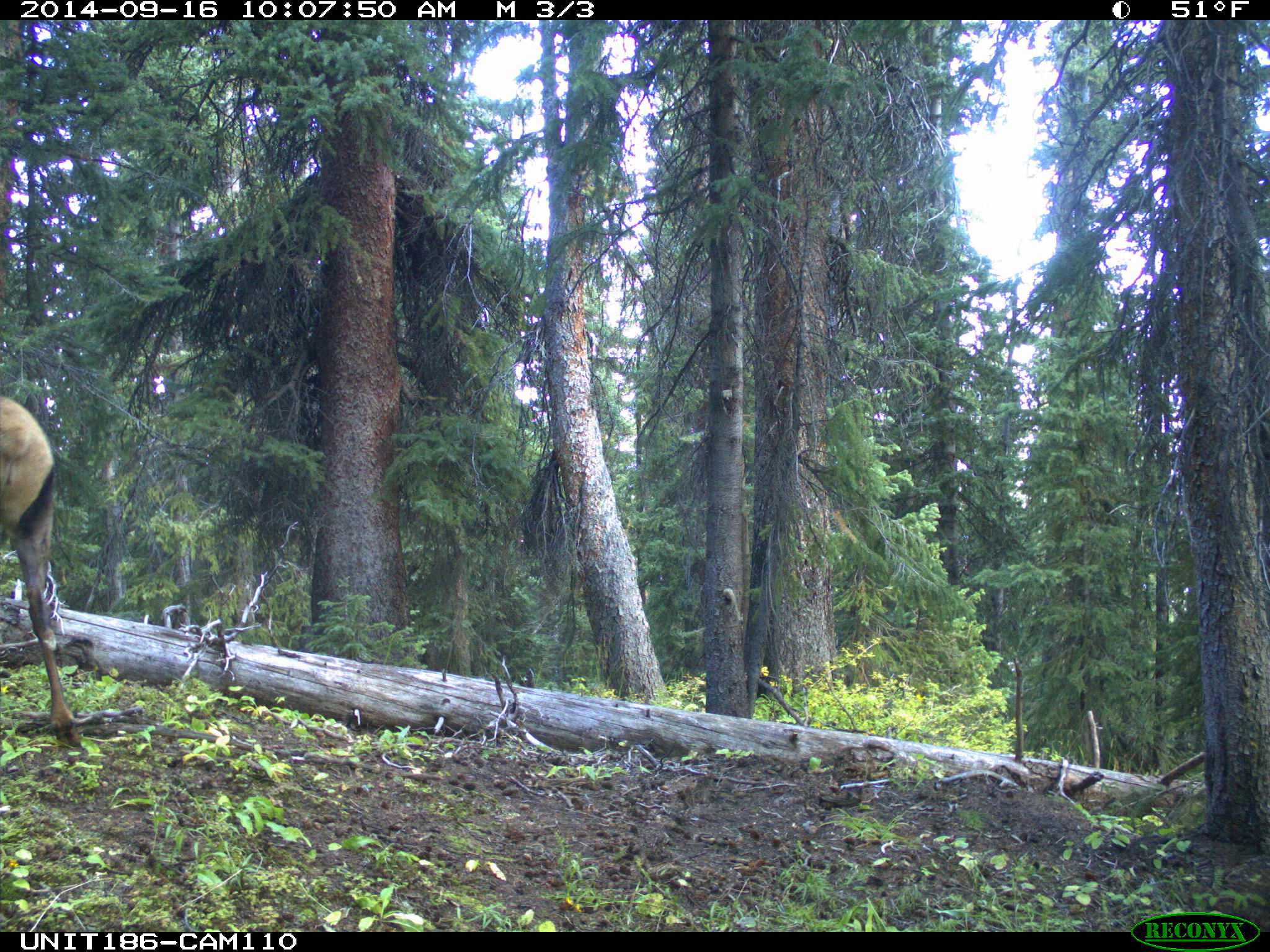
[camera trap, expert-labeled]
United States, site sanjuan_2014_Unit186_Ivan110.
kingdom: Animalia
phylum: Chordata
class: Mammalia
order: Artiodactyla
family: Cervidae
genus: Cervus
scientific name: Cervus elaphus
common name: red deer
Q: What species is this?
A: Cervus elaphus (red deer).